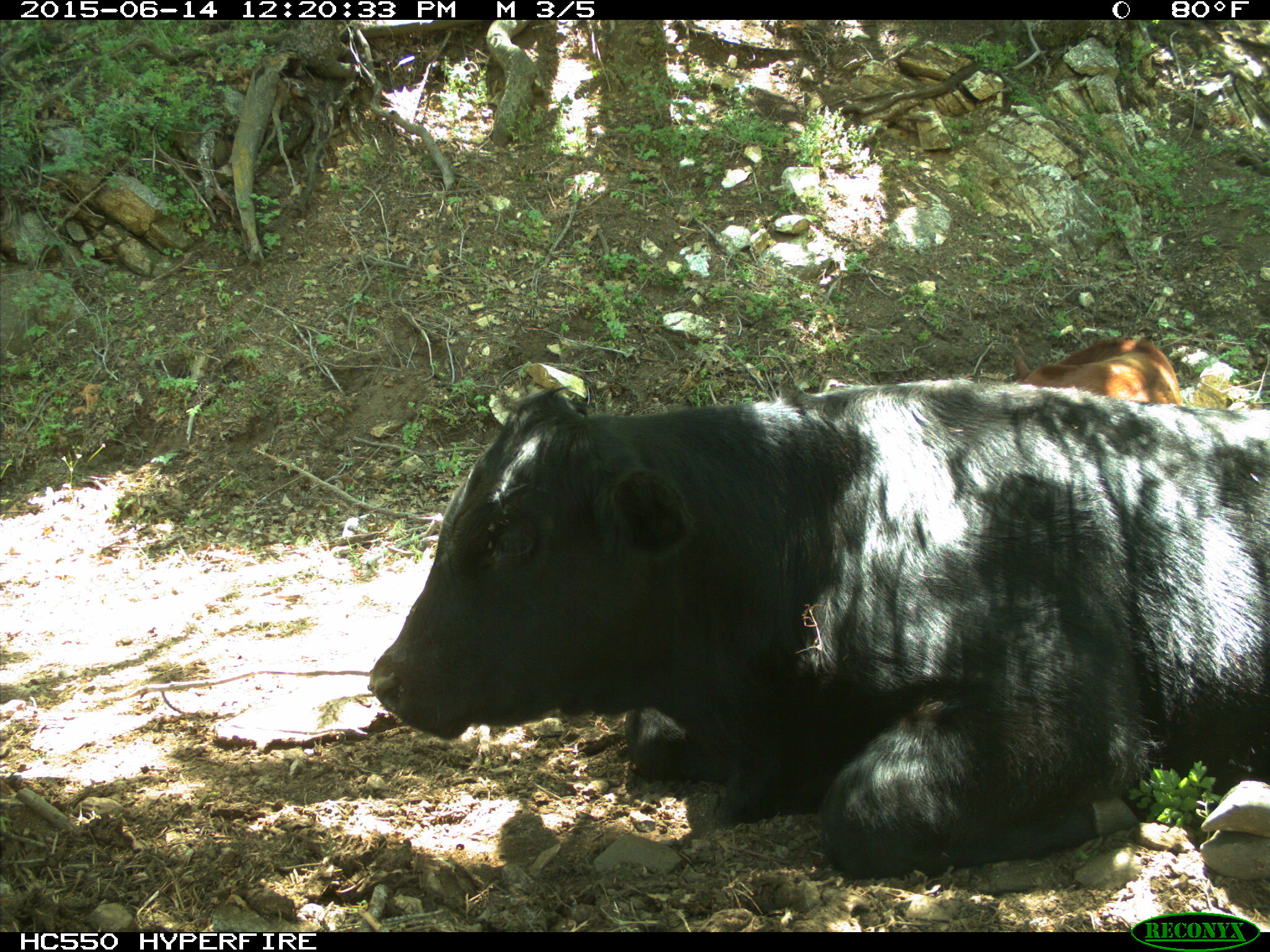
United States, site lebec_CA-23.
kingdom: Animalia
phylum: Chordata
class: Mammalia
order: Artiodactyla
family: Bovidae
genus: Bos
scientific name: Bos taurus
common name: domestic cow